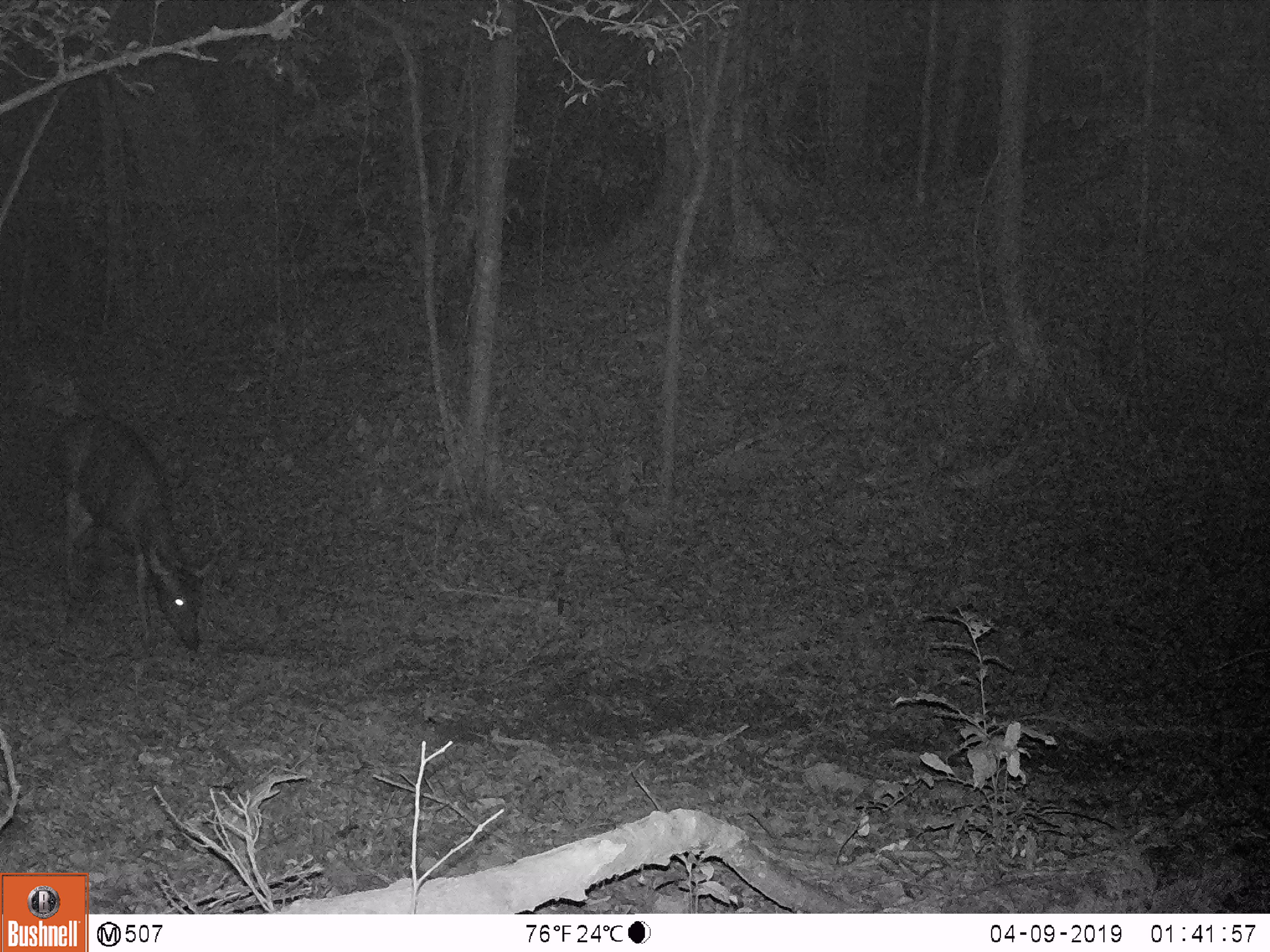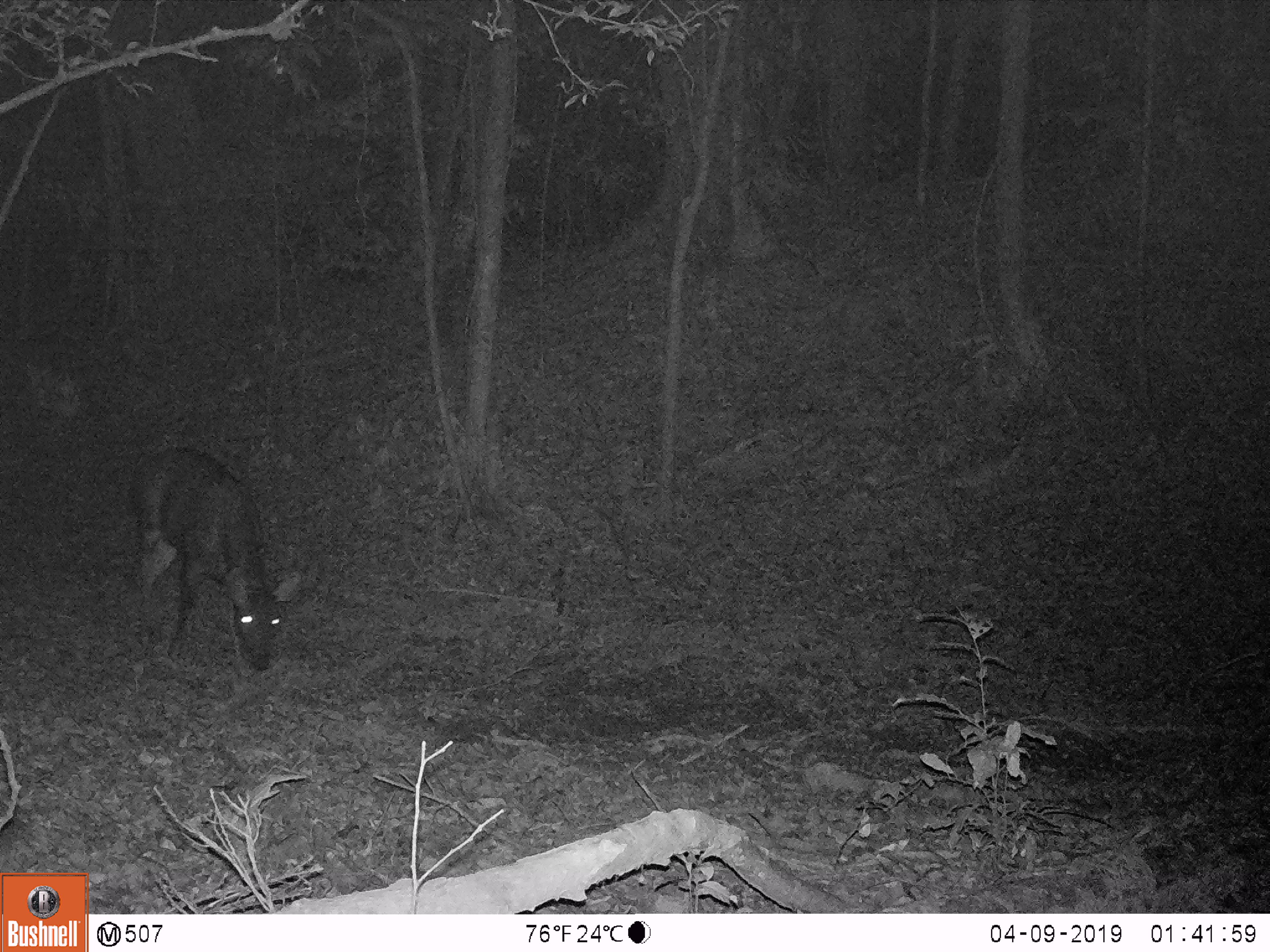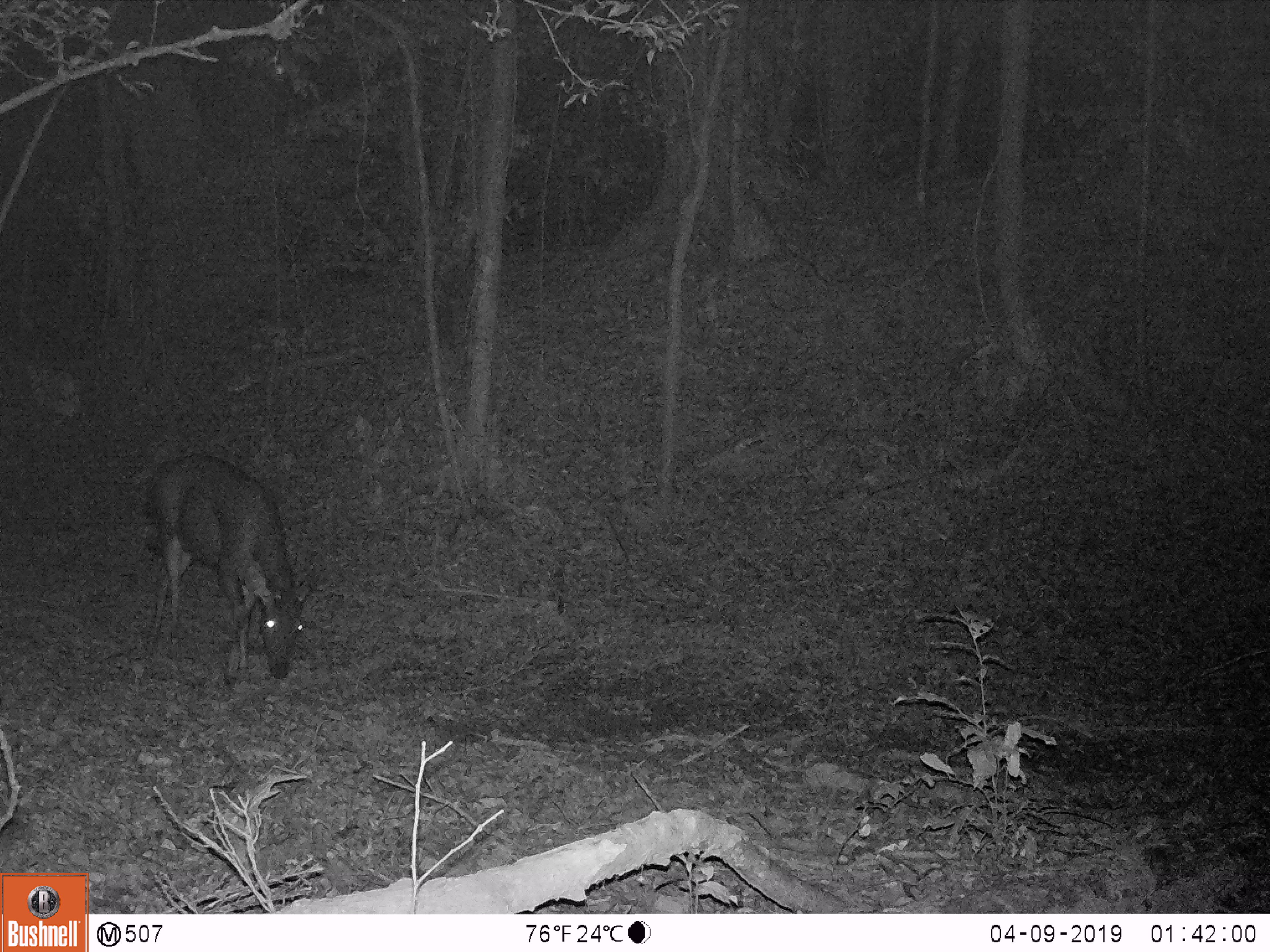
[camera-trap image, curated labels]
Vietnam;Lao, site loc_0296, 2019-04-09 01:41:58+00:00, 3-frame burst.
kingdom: Animalia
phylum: Chordata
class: Mammalia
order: Artiodactyla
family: Cervidae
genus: Rusa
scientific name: Rusa unicolor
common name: sambar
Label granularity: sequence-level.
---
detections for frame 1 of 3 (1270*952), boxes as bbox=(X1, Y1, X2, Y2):
sambar: bbox=(44, 412, 217, 659)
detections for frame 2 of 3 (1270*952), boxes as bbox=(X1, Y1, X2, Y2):
sambar: bbox=(122, 447, 303, 676)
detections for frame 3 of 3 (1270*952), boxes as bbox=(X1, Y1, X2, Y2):
sambar: bbox=(143, 451, 312, 682)